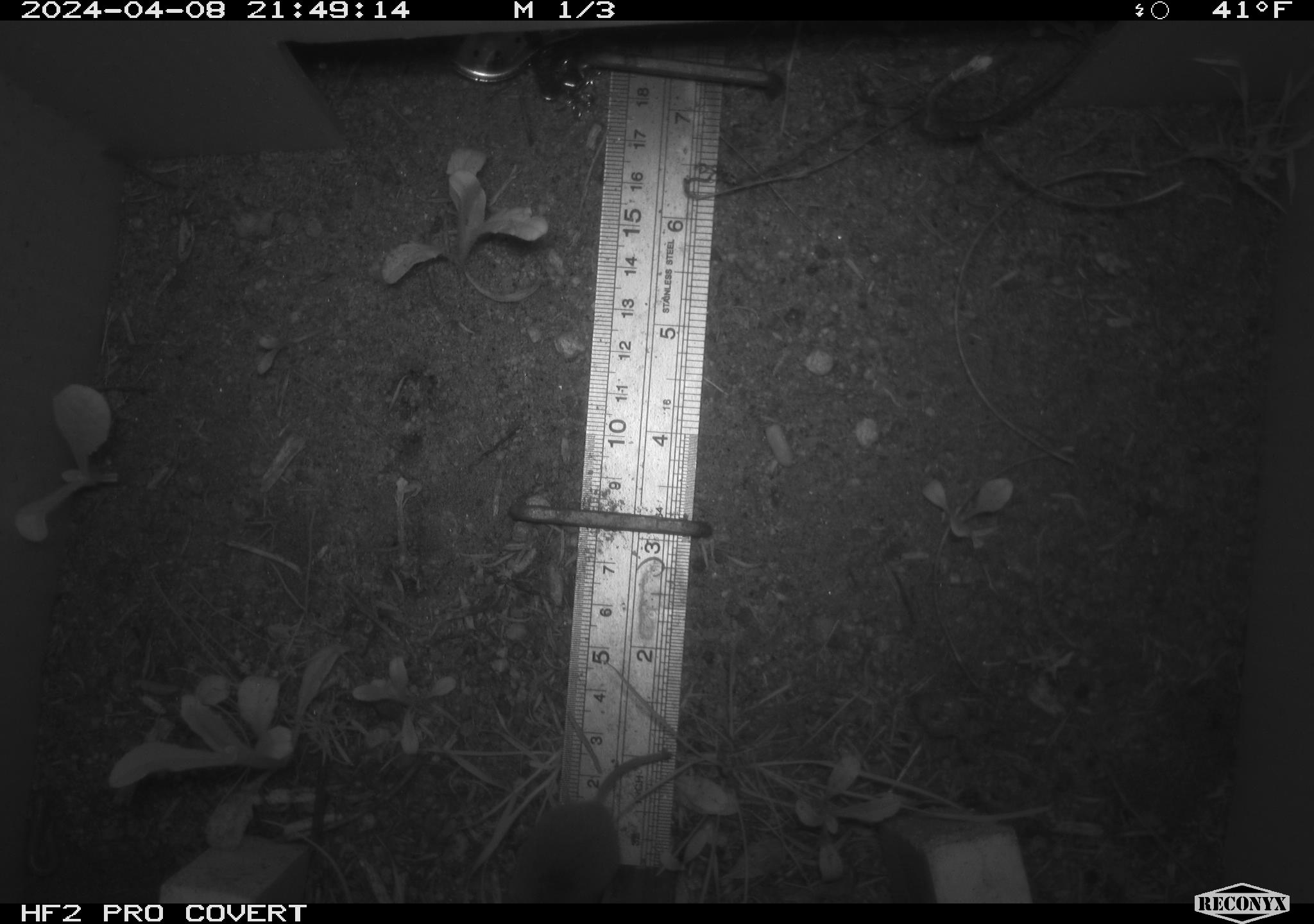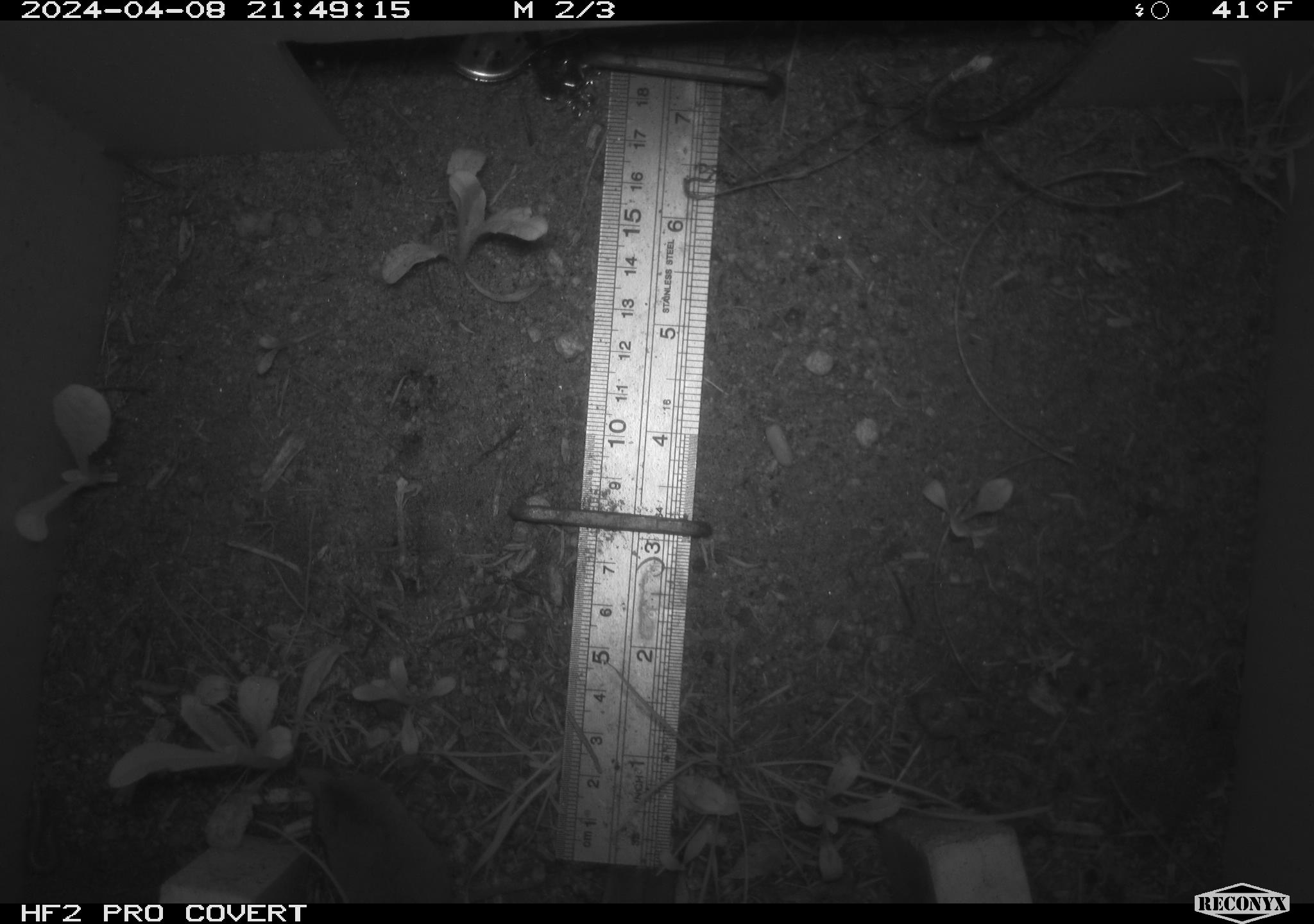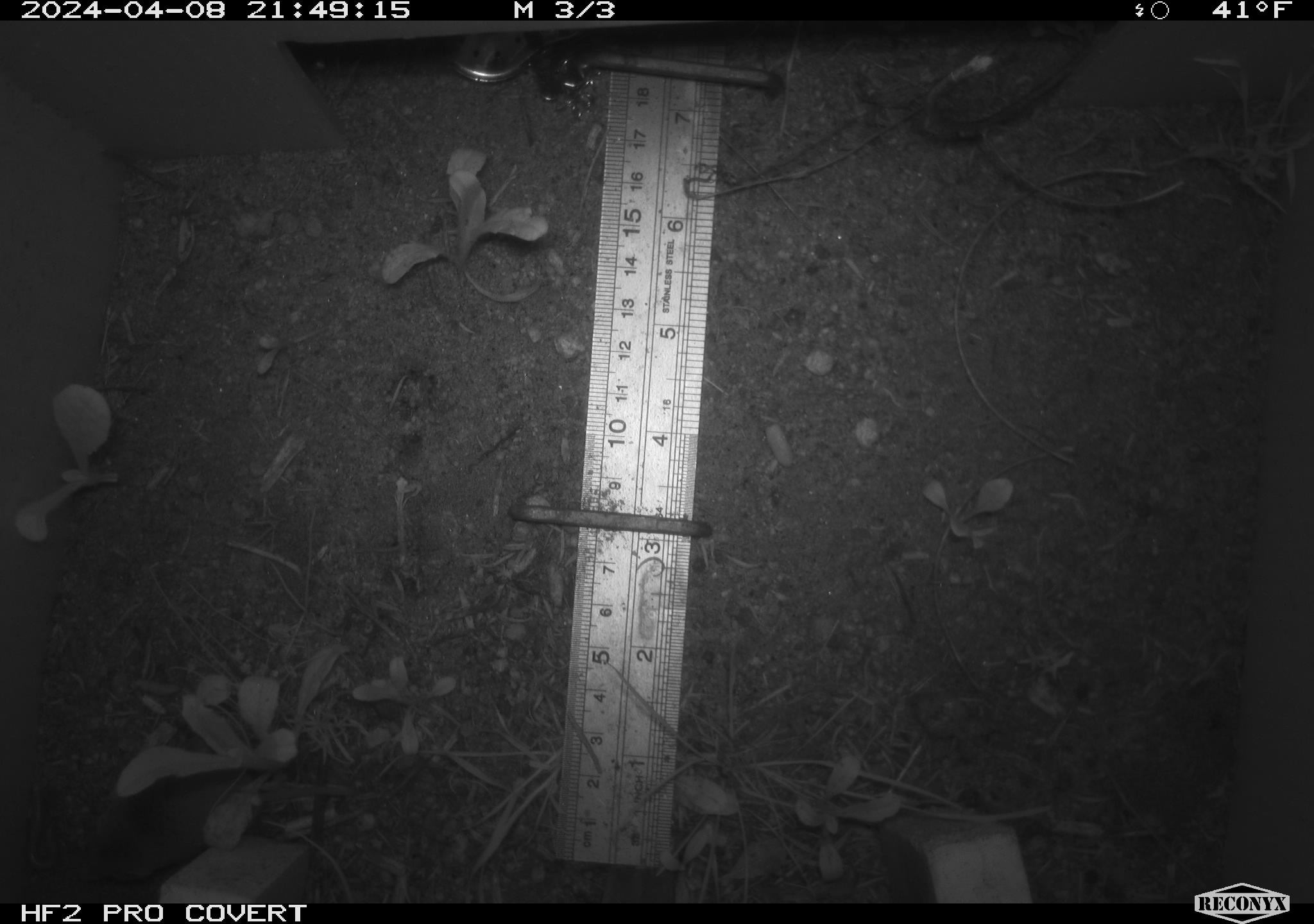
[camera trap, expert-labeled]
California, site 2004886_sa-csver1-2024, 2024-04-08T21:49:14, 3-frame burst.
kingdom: Animalia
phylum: Chordata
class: Mammalia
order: Rodentia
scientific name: Rodentia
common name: rodent